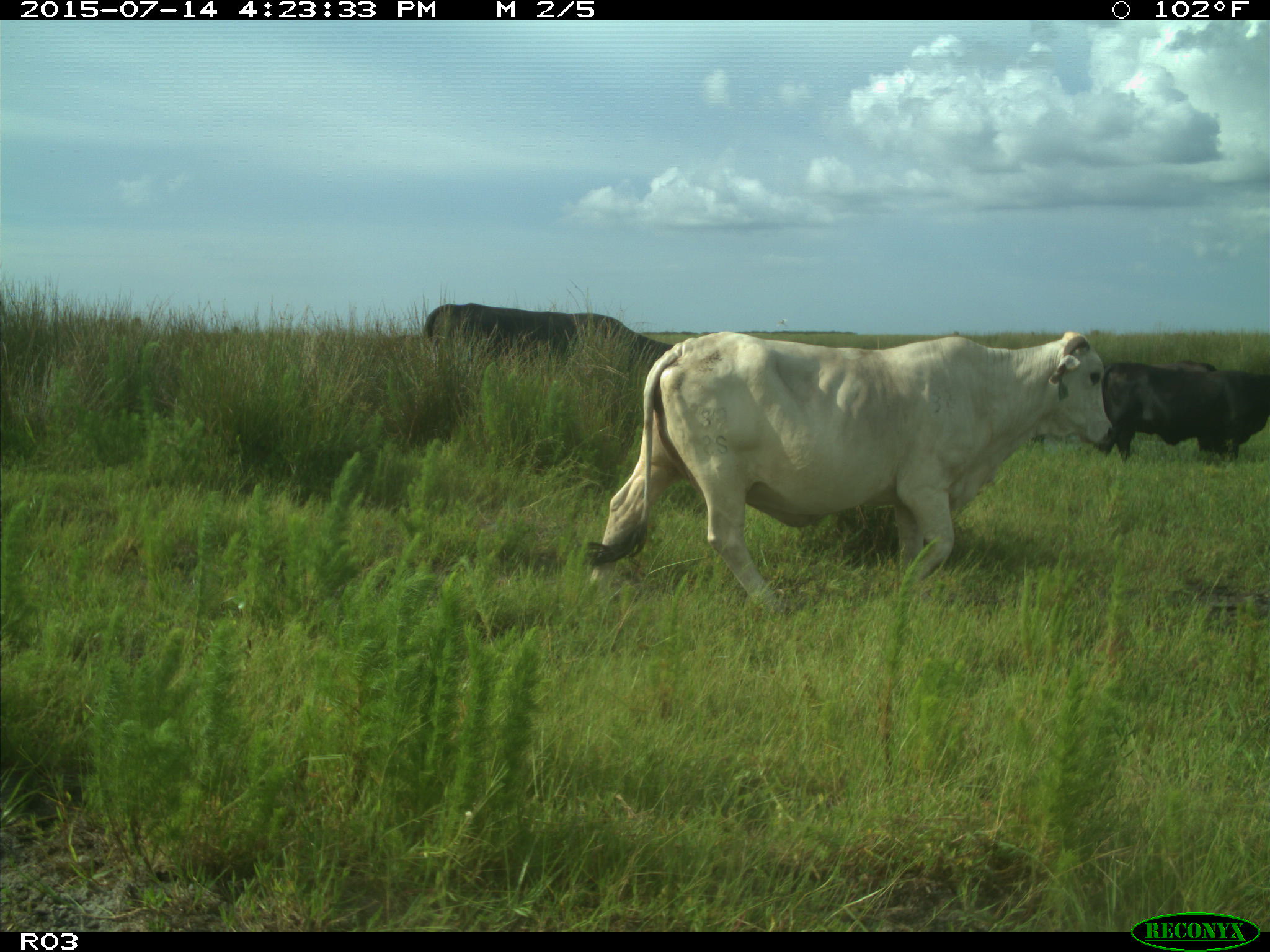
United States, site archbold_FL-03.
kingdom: Animalia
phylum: Chordata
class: Mammalia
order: Artiodactyla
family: Bovidae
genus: Bos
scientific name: Bos taurus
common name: domestic cow